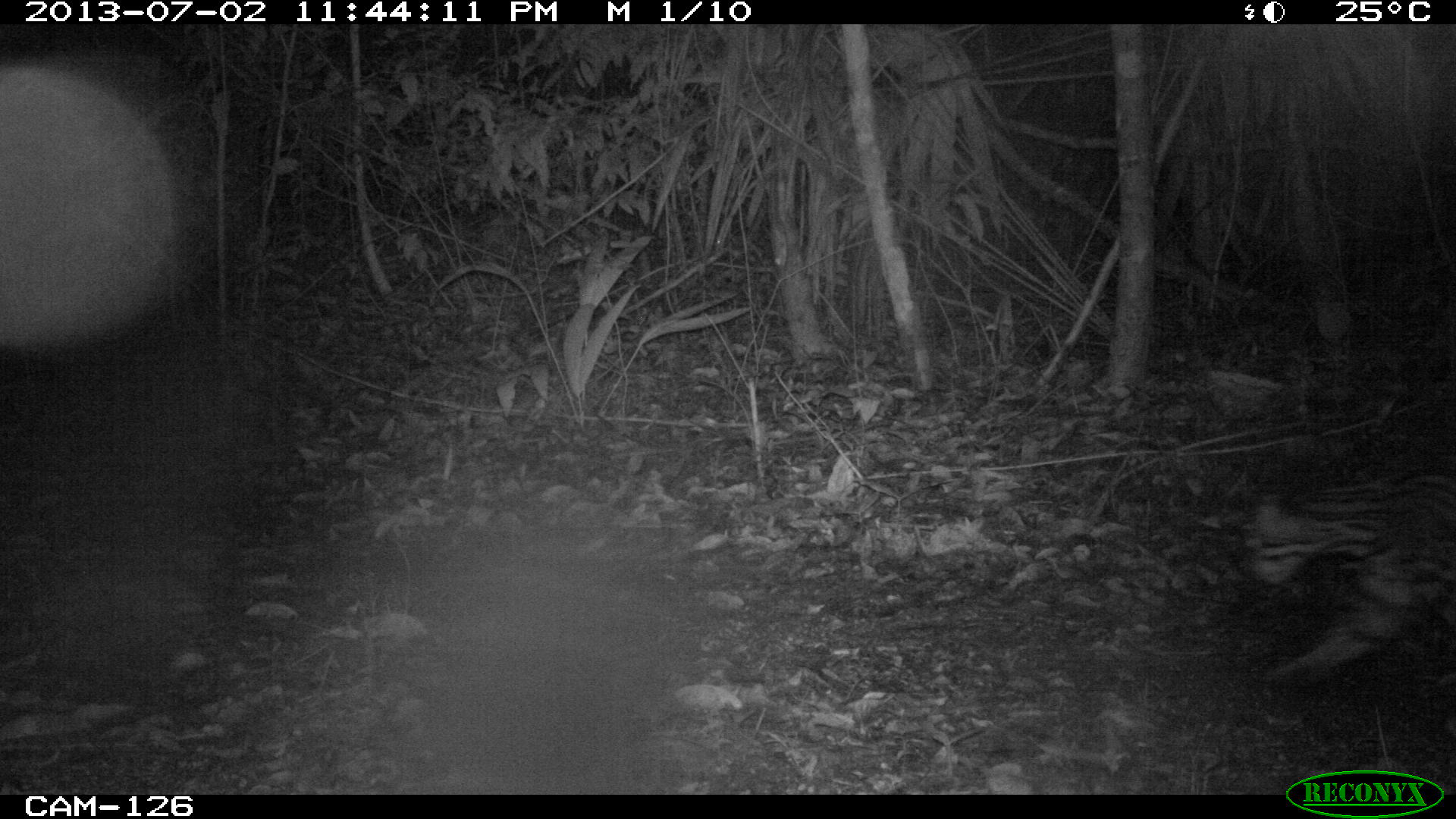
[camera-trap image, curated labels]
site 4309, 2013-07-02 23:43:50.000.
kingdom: Animalia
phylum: Chordata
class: Mammalia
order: Carnivora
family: Felidae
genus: Leopardus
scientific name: Leopardus pardalis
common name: ocelot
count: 2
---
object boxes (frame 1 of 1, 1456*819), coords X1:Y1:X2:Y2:
leopardus pardalis: 1243:471:1456:684